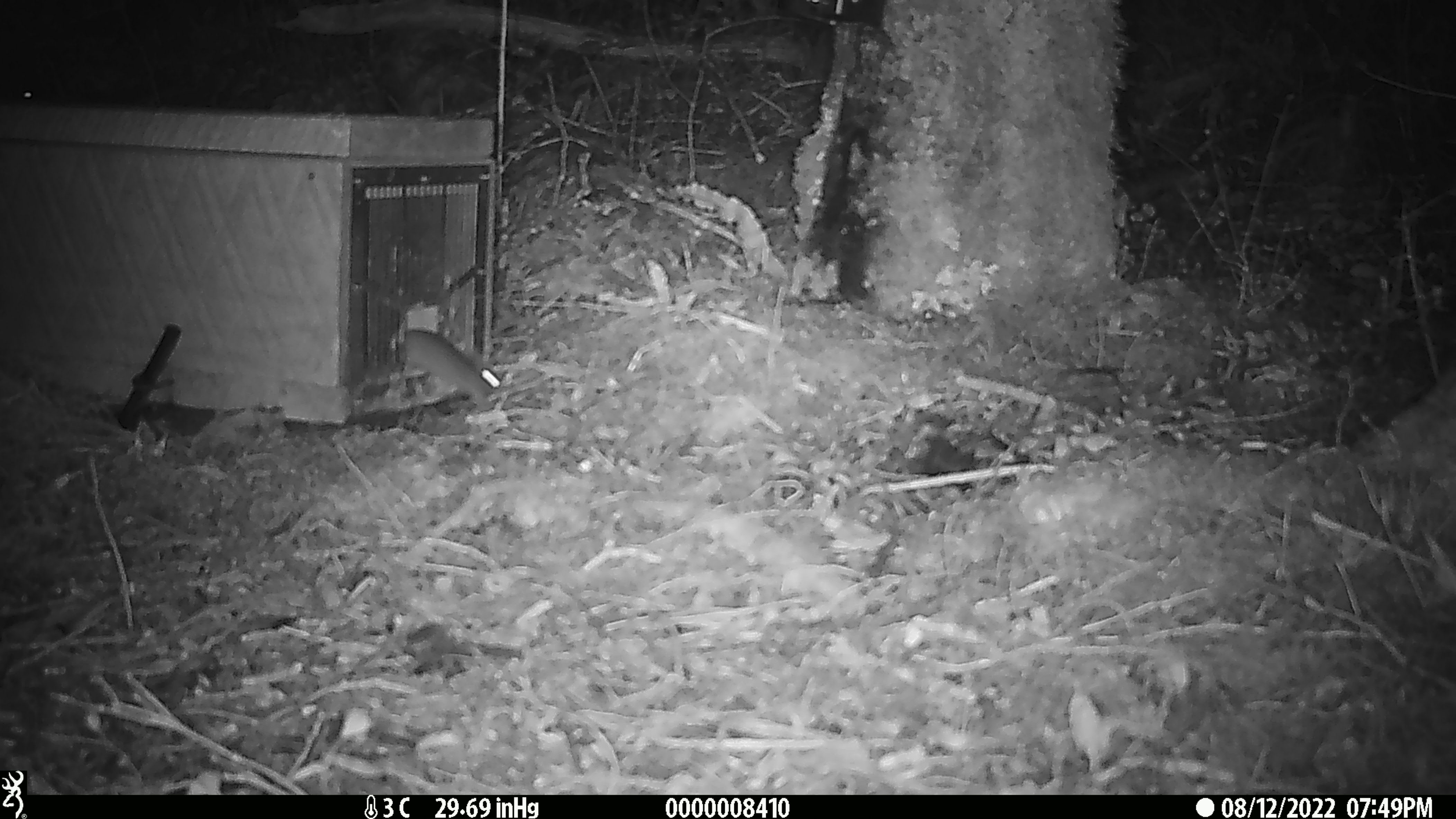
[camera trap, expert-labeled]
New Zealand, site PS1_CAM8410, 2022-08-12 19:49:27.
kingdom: Animalia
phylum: Chordata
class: Mammalia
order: Rodentia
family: Muridae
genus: Mus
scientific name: Mus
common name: mouse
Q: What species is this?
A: Mouse (Mus).